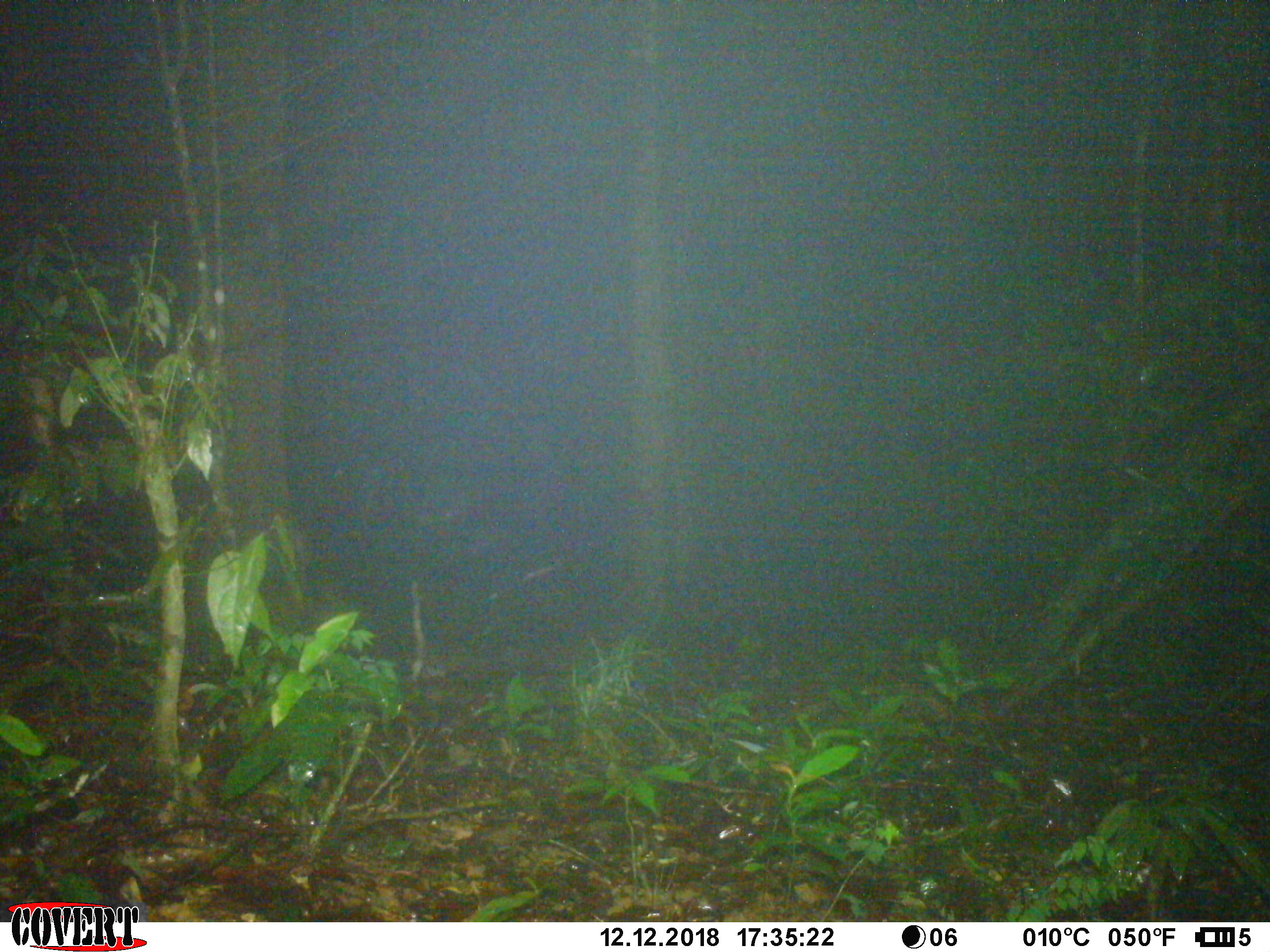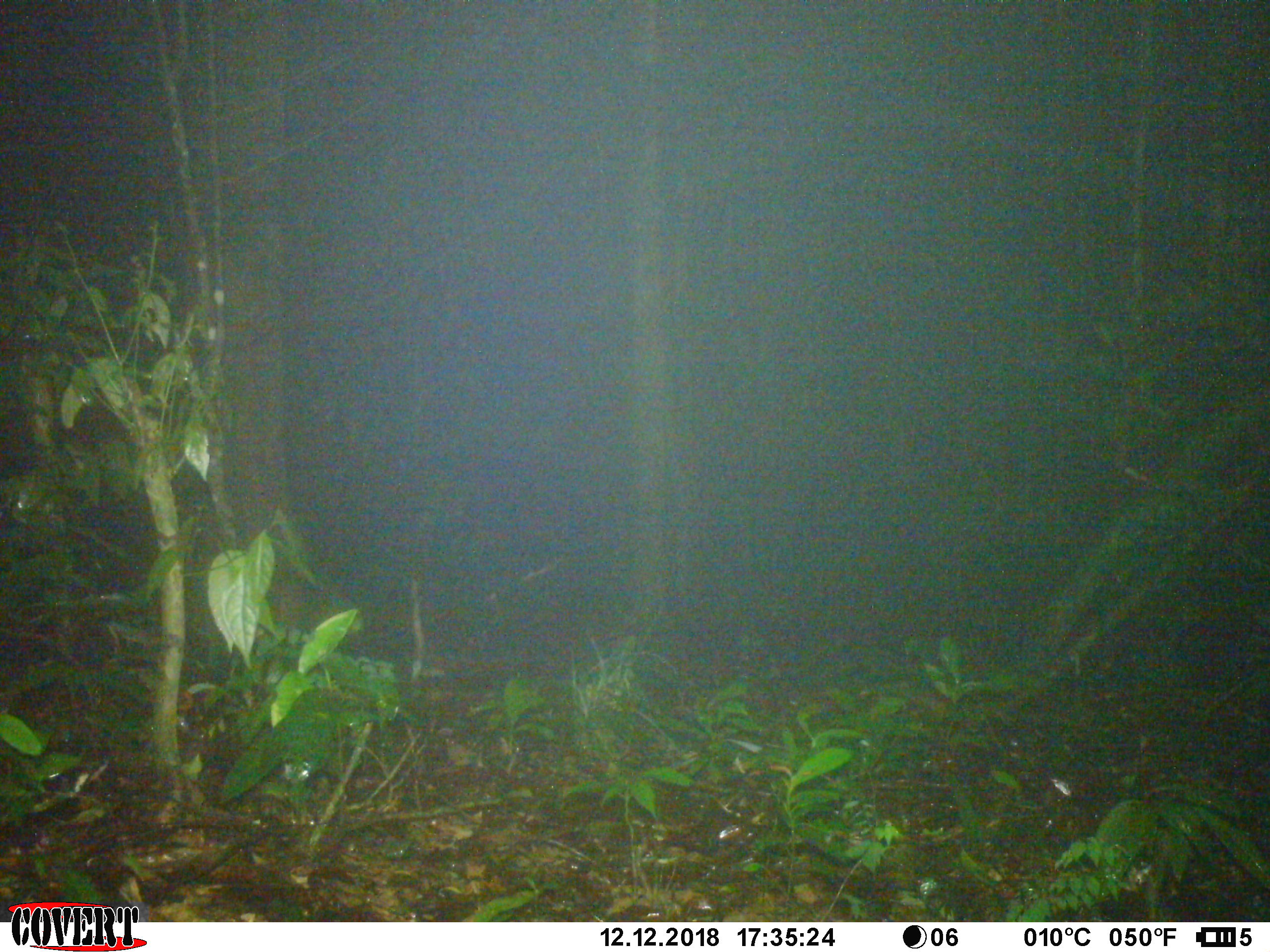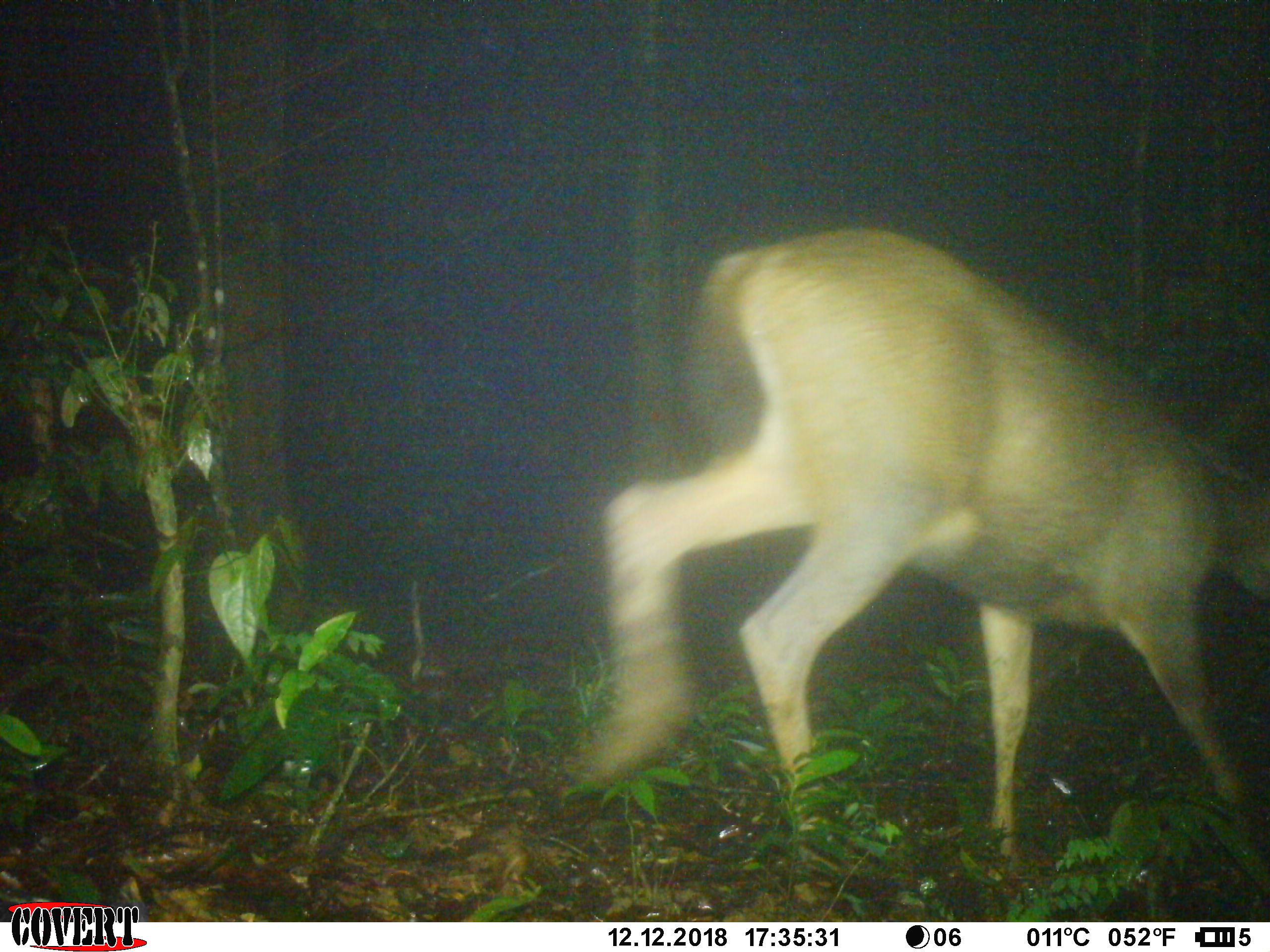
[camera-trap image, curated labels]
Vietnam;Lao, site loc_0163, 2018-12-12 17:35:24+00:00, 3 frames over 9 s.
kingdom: Animalia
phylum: Chordata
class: Mammalia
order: Artiodactyla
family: Cervidae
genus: Rusa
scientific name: Rusa unicolor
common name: sambar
Sambar (Rusa unicolor). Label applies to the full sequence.